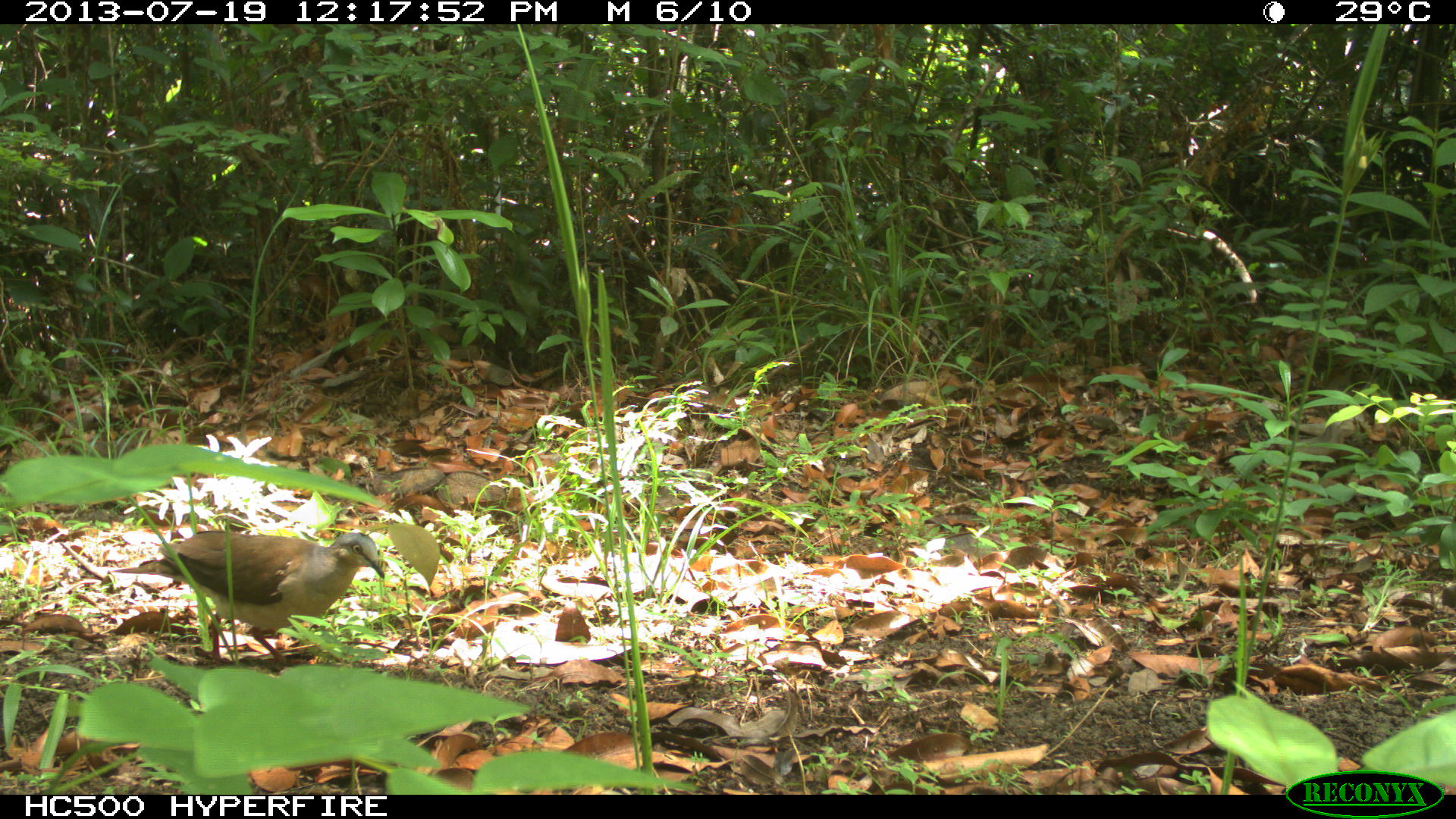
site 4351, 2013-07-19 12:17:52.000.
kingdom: Animalia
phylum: Chordata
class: Aves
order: Columbiformes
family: Columbidae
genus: Leptotila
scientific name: Leptotila plumbeiceps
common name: gray-headed dove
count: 1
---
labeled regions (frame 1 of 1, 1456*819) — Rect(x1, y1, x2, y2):
leptotila plumbeiceps: Rect(115, 530, 385, 666)